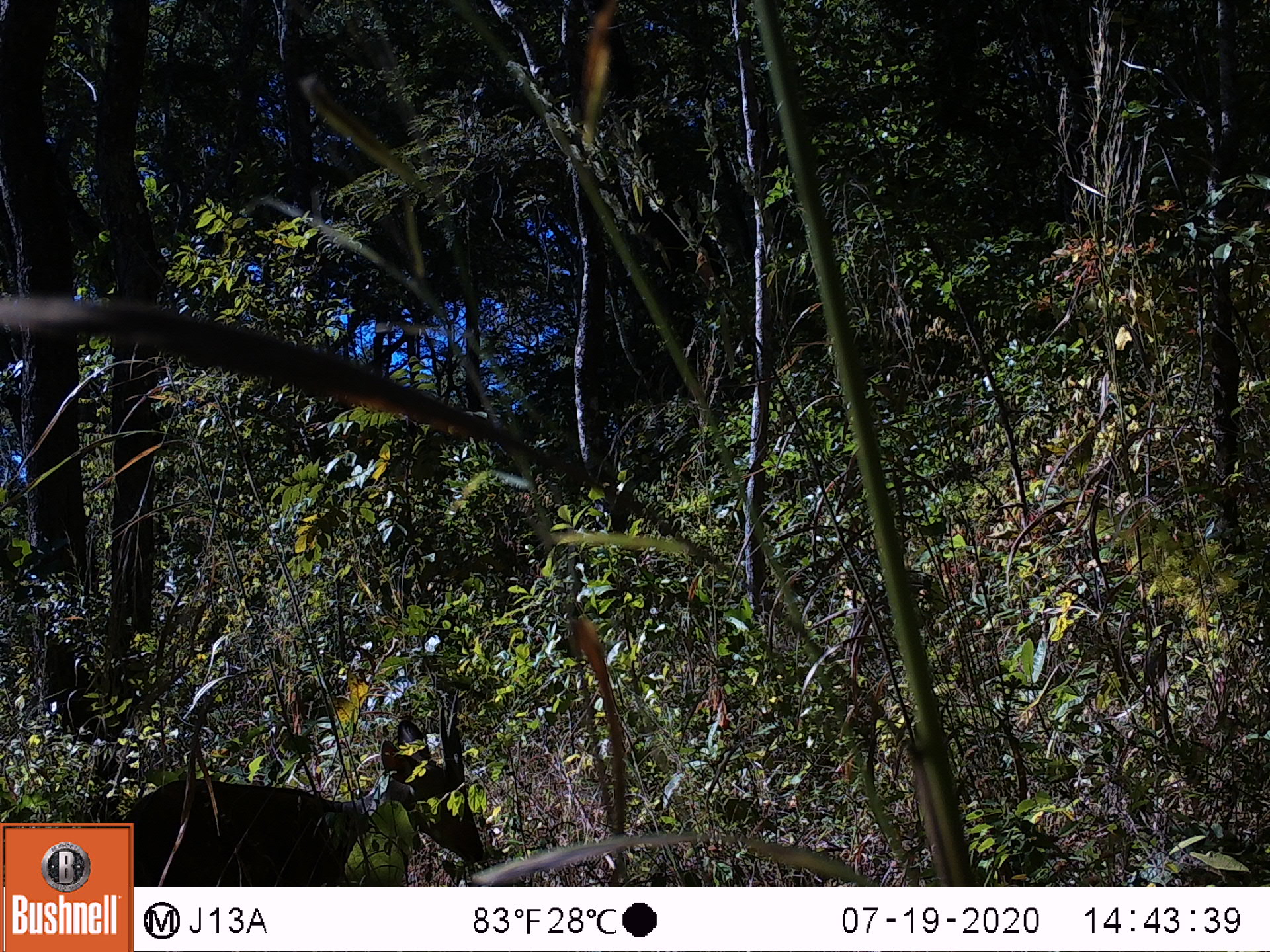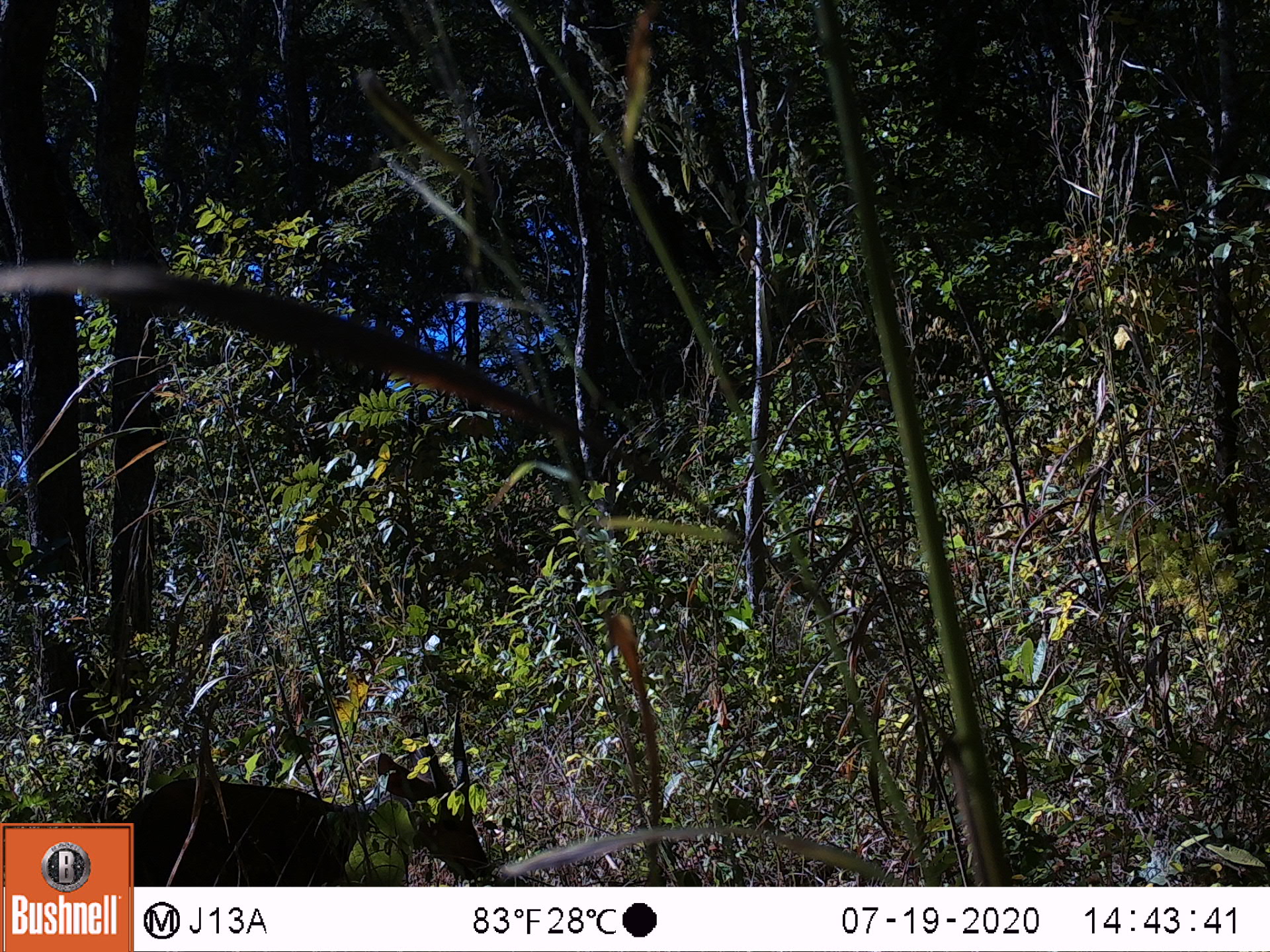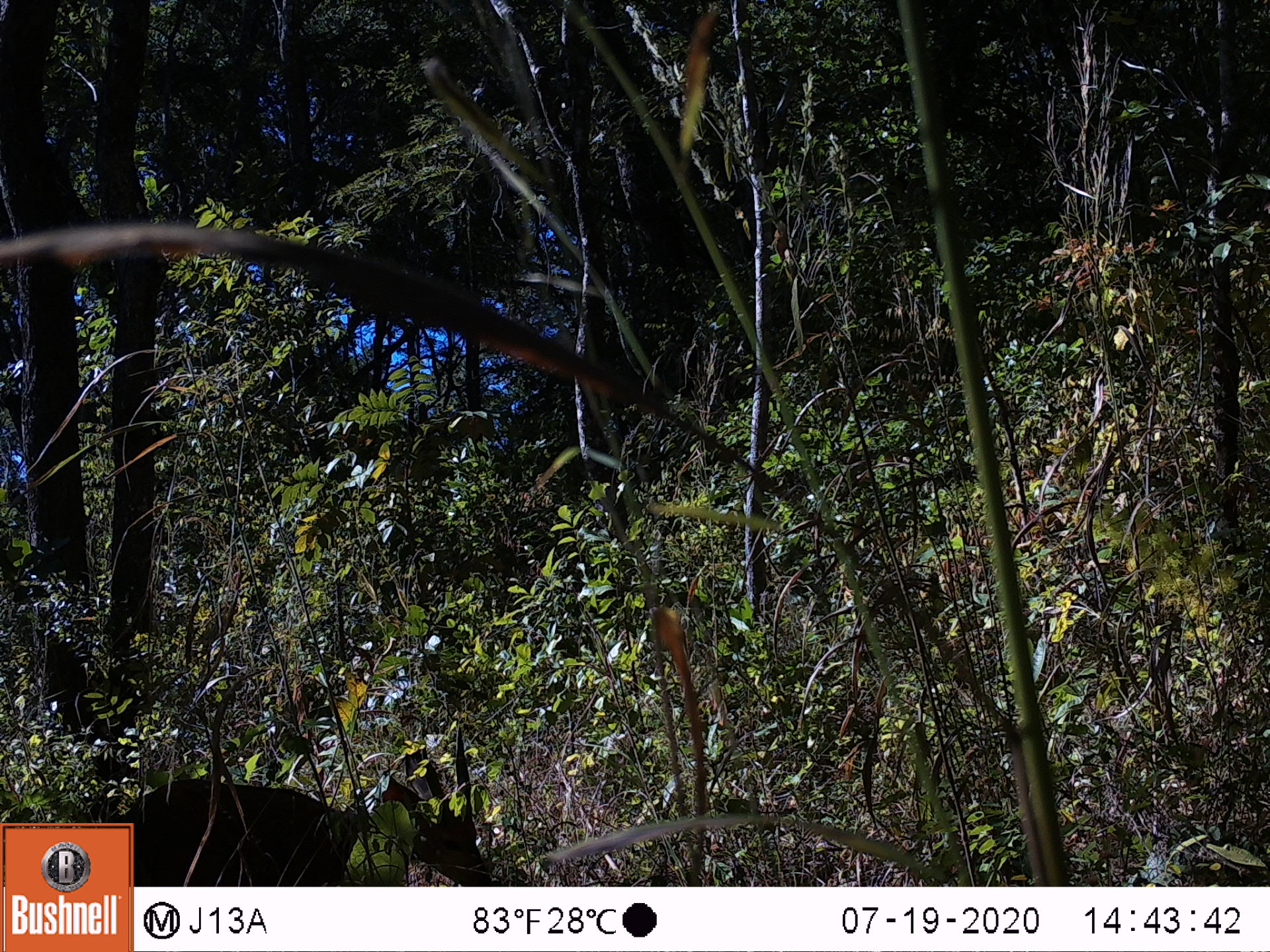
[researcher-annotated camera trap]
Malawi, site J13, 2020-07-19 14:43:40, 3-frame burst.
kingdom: Animalia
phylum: Chordata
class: Mammalia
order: Artiodactyla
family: Bovidae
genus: Tragelaphus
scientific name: Tragelaphus sylvaticus sylvaticus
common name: cape bushbuck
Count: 1.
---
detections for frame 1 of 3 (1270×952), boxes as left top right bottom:
cape bushbuck: 135 687 484 884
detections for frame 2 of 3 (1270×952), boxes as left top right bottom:
cape bushbuck: 135 698 505 884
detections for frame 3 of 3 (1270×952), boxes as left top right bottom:
cape bushbuck: 135 716 495 884